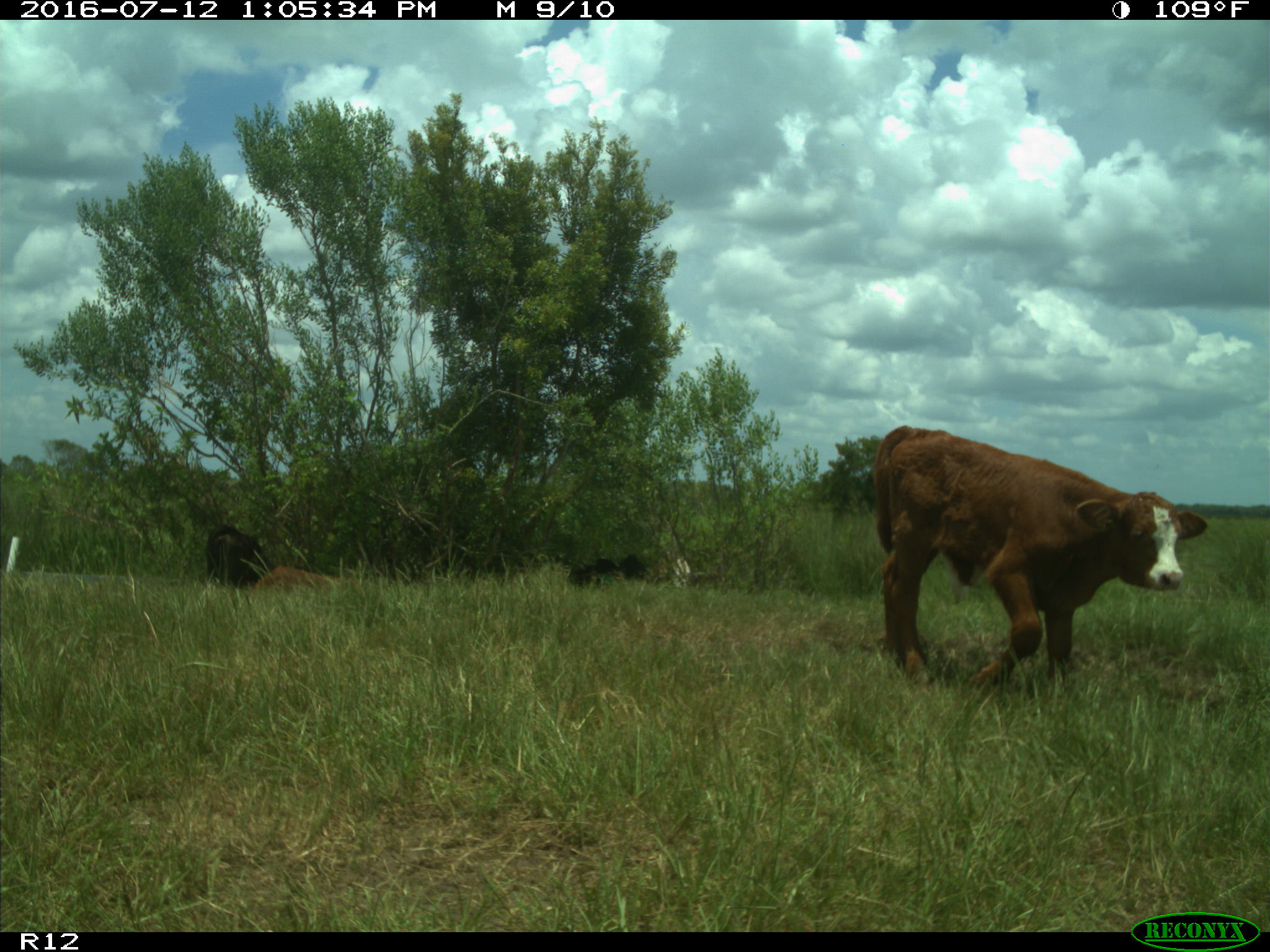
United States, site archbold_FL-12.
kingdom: Animalia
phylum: Chordata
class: Mammalia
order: Artiodactyla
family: Bovidae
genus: Bos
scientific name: Bos taurus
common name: domestic cow